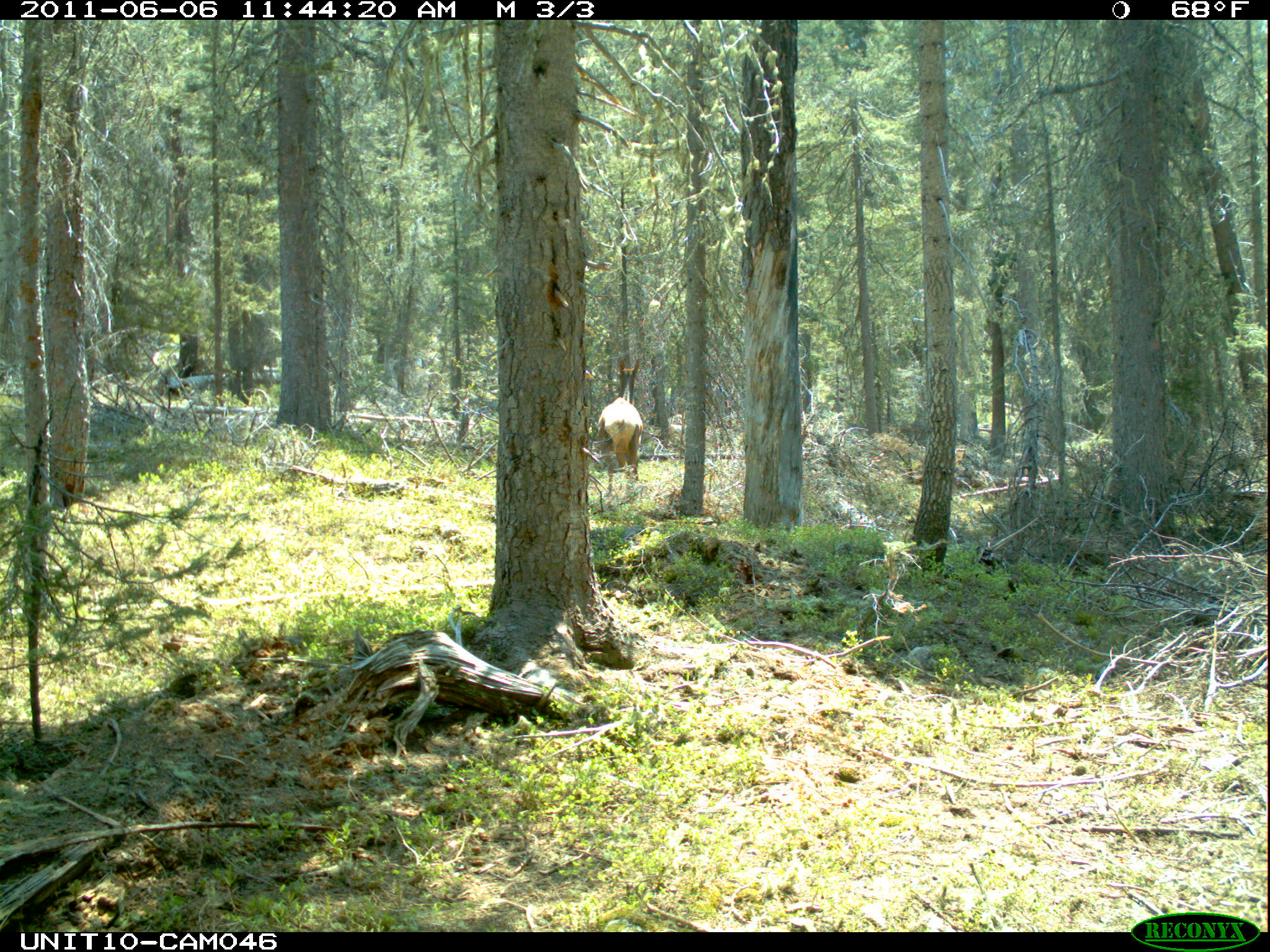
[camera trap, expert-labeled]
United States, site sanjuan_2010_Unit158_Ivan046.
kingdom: Animalia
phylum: Chordata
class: Mammalia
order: Artiodactyla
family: Cervidae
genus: Cervus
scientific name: Cervus elaphus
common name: red deer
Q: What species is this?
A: Cervus elaphus (red deer).